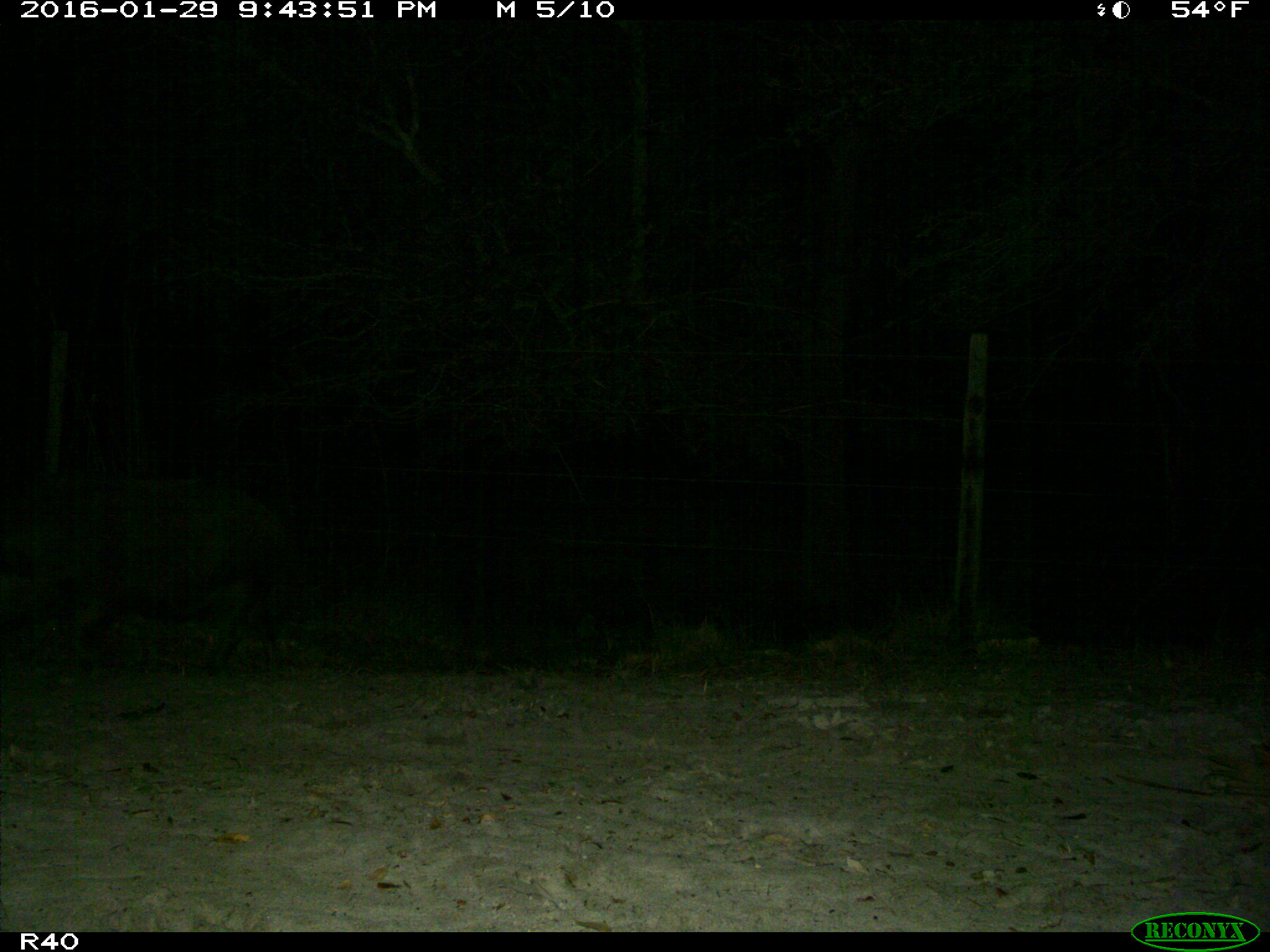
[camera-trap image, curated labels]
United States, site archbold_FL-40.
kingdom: Animalia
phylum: Chordata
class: Mammalia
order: Artiodactyla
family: Suidae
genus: Sus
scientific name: Sus scrofa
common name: wild boar